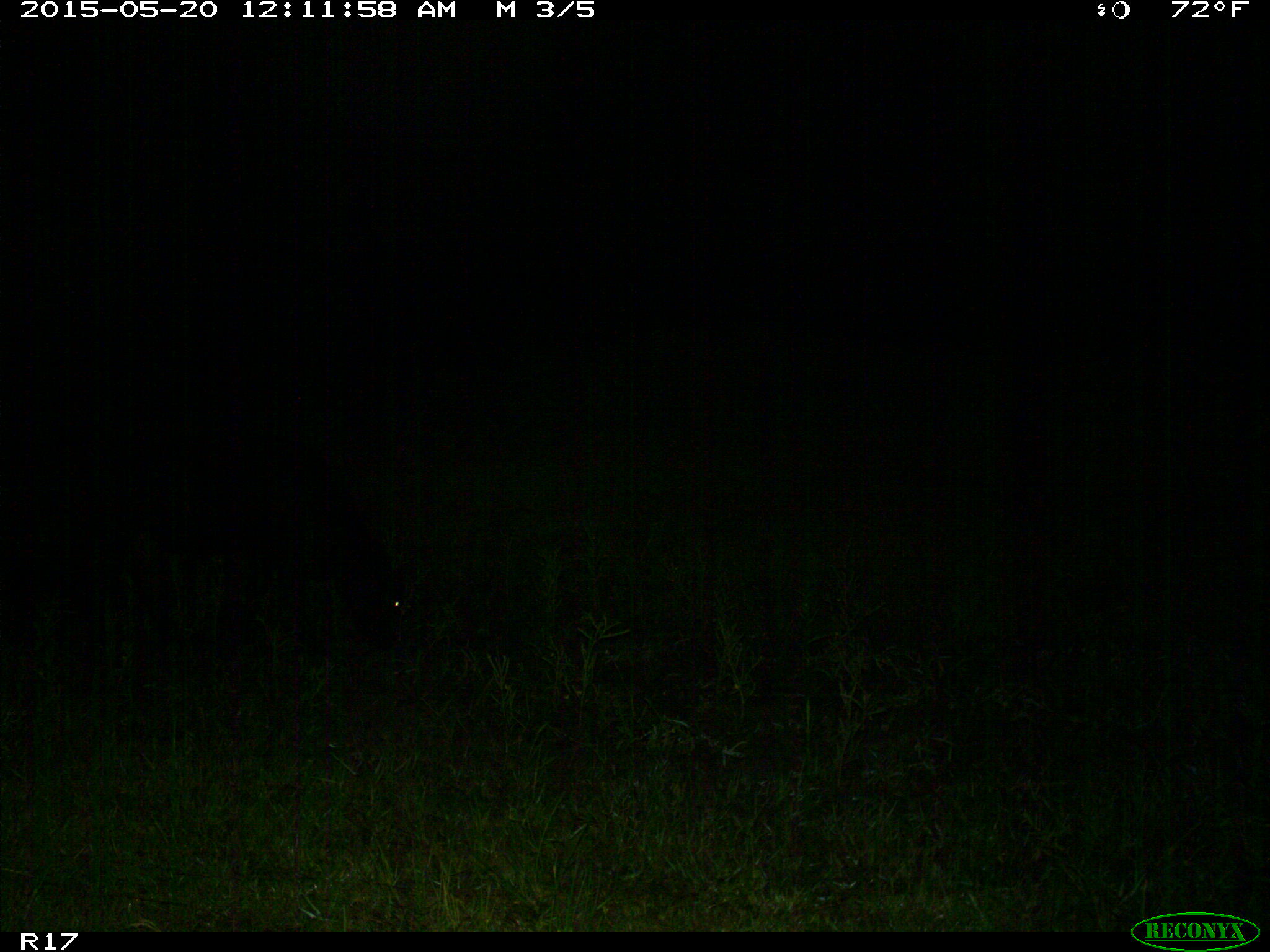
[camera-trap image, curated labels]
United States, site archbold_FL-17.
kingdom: Animalia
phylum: Chordata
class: Mammalia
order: Artiodactyla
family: Bovidae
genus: Bos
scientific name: Bos taurus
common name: domestic cow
Bos taurus (domestic cow).